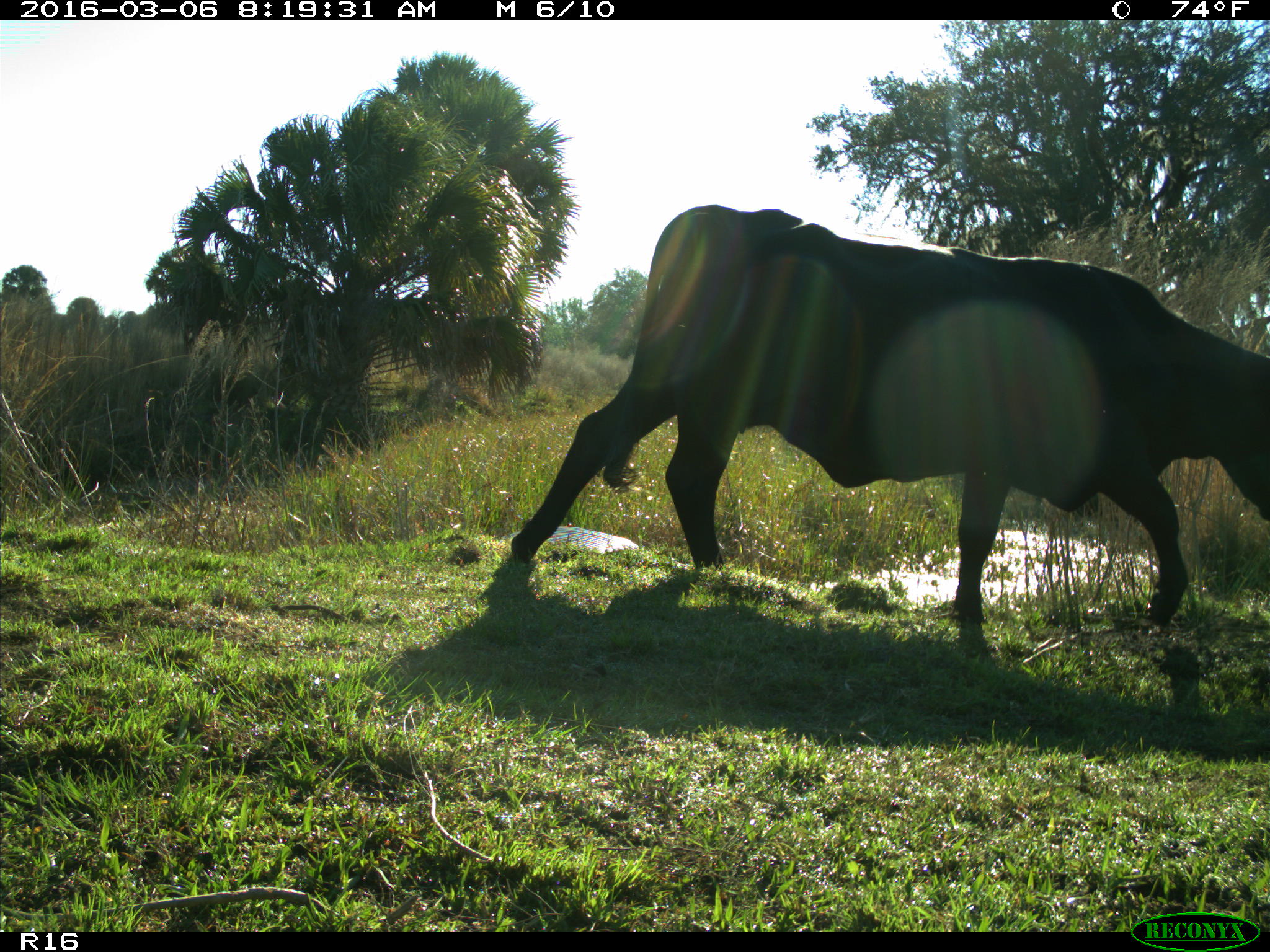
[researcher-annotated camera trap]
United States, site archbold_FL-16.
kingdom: Animalia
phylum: Chordata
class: Mammalia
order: Artiodactyla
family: Bovidae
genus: Bos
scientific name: Bos taurus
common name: domestic cow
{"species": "Bos taurus (domestic cow)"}